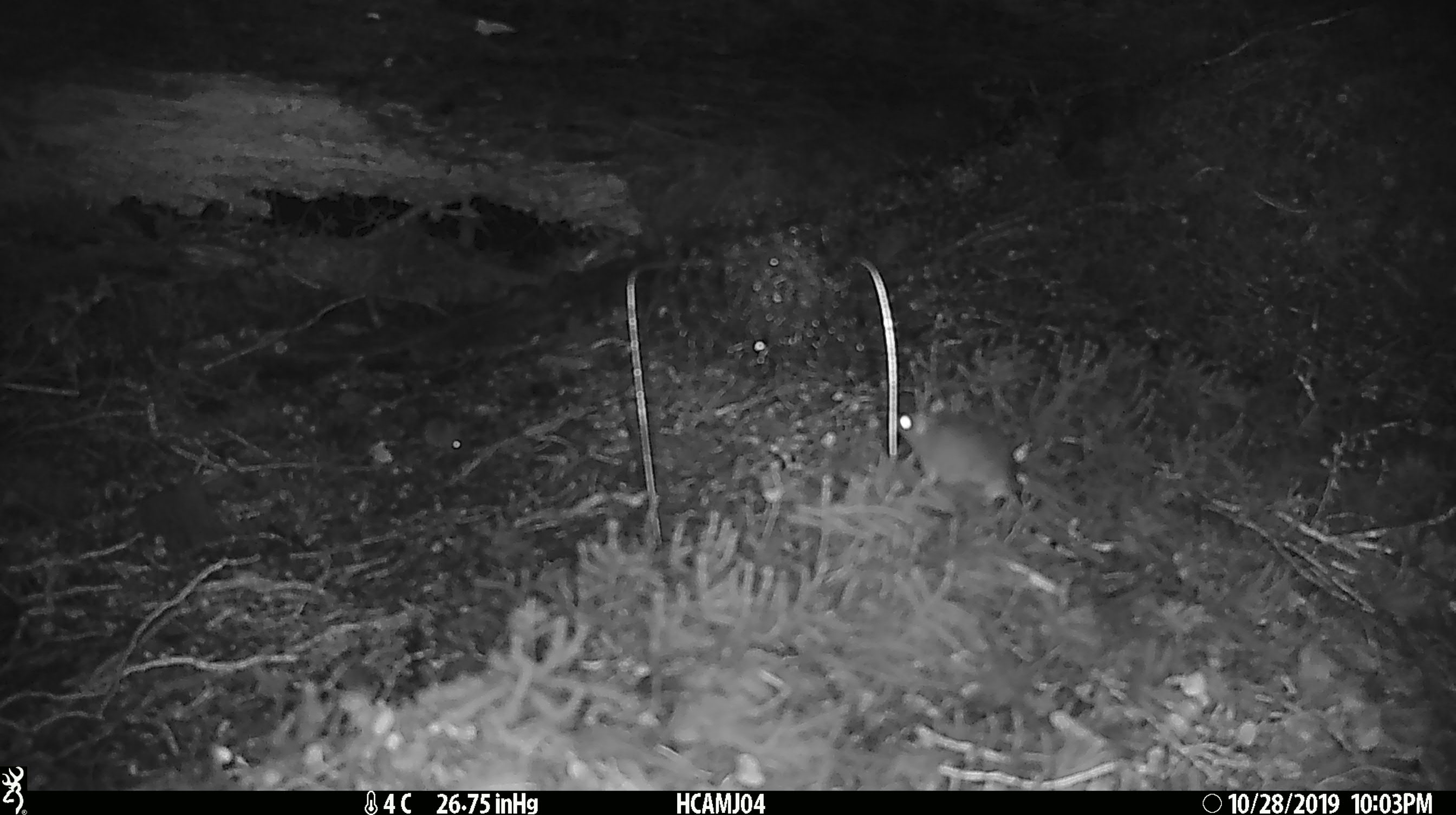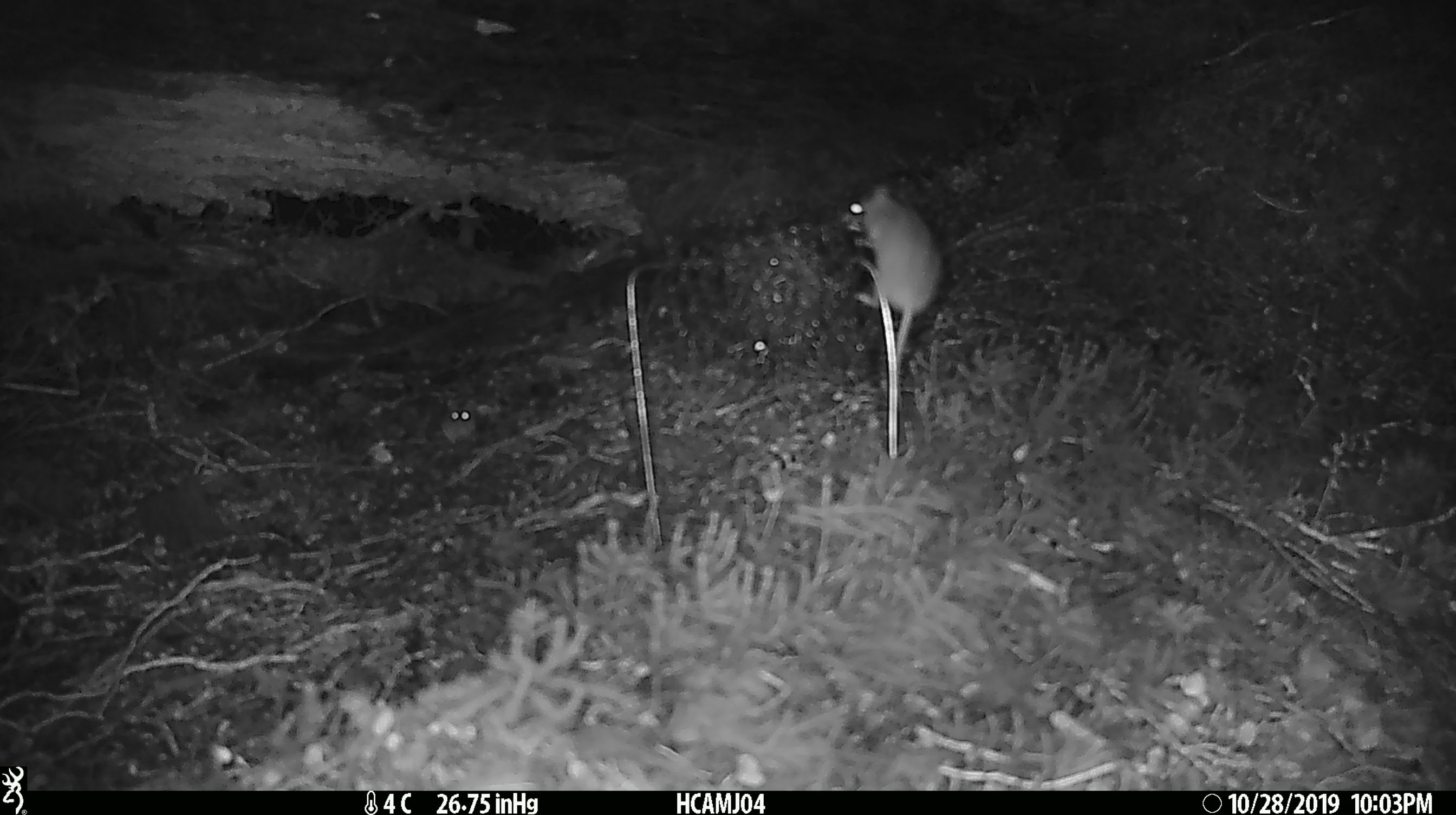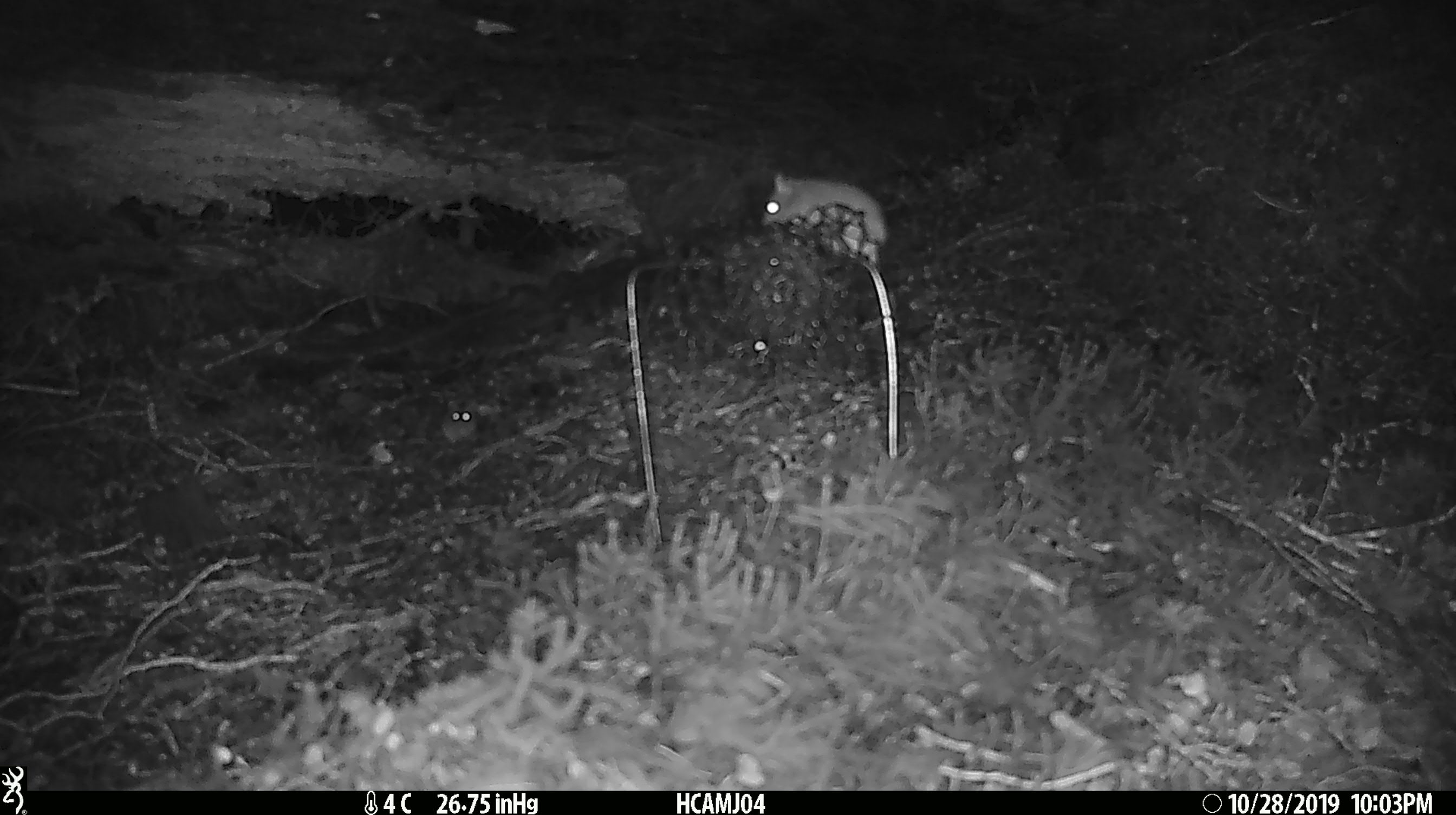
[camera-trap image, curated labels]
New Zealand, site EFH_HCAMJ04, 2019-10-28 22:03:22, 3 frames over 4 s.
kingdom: Animalia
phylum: Chordata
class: Mammalia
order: Rodentia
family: Muridae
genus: Mus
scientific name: Mus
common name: mouse